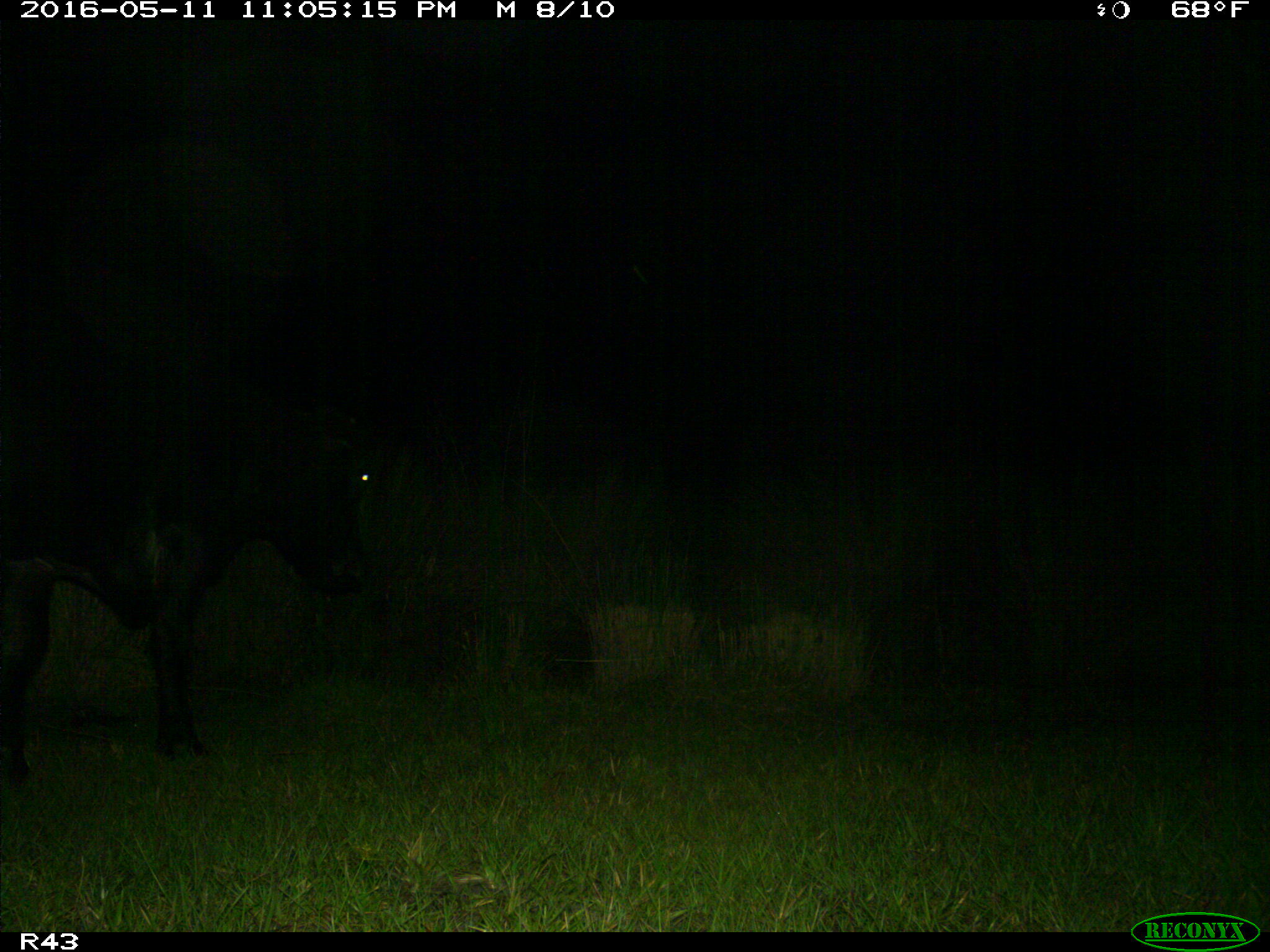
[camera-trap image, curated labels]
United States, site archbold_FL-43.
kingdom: Animalia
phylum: Chordata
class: Mammalia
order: Artiodactyla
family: Bovidae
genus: Bos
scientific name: Bos taurus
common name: domestic cow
Bos taurus (domestic cow).